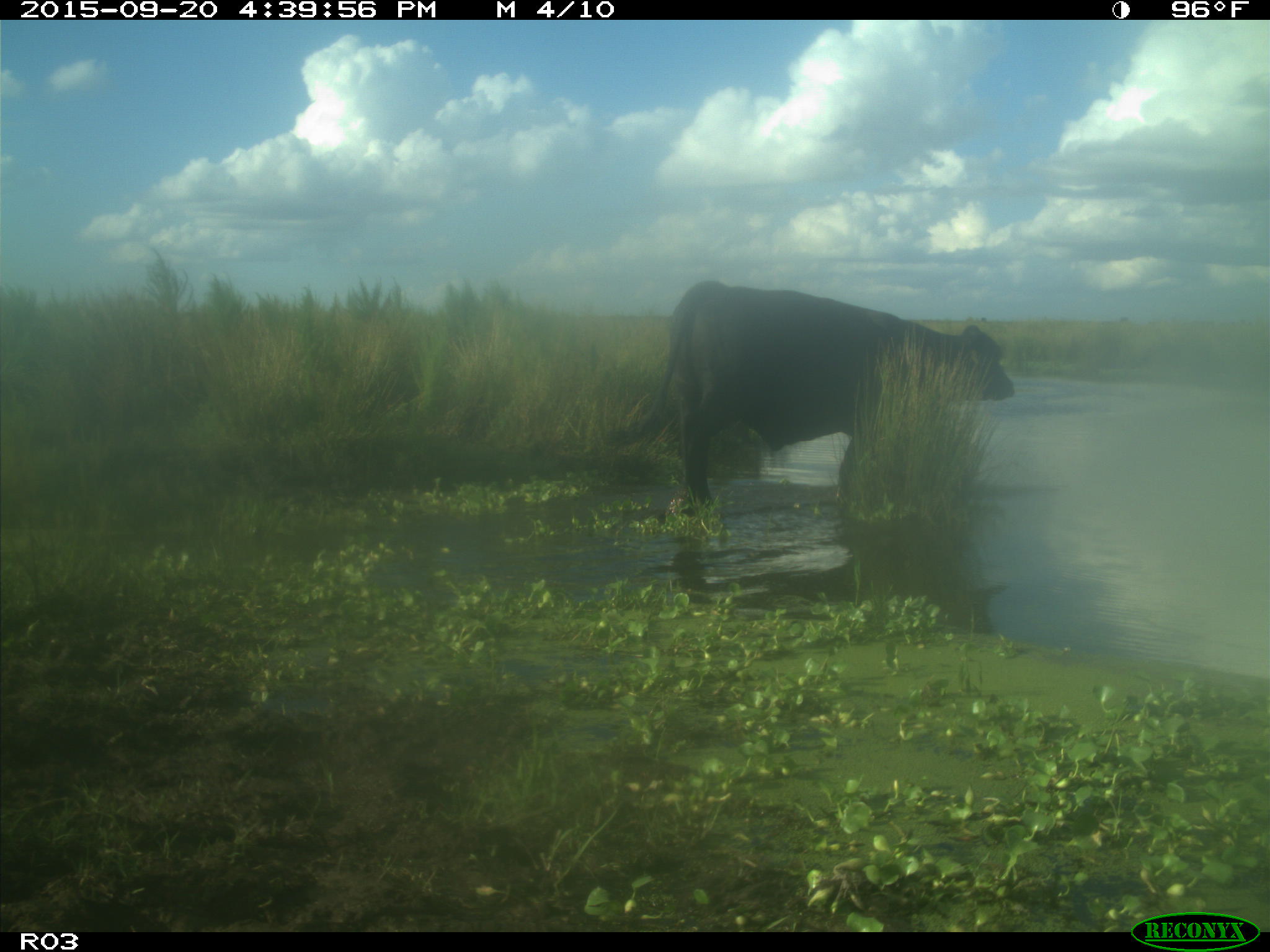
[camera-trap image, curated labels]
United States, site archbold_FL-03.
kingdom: Animalia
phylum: Chordata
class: Mammalia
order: Artiodactyla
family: Bovidae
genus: Bos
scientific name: Bos taurus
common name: domestic cow